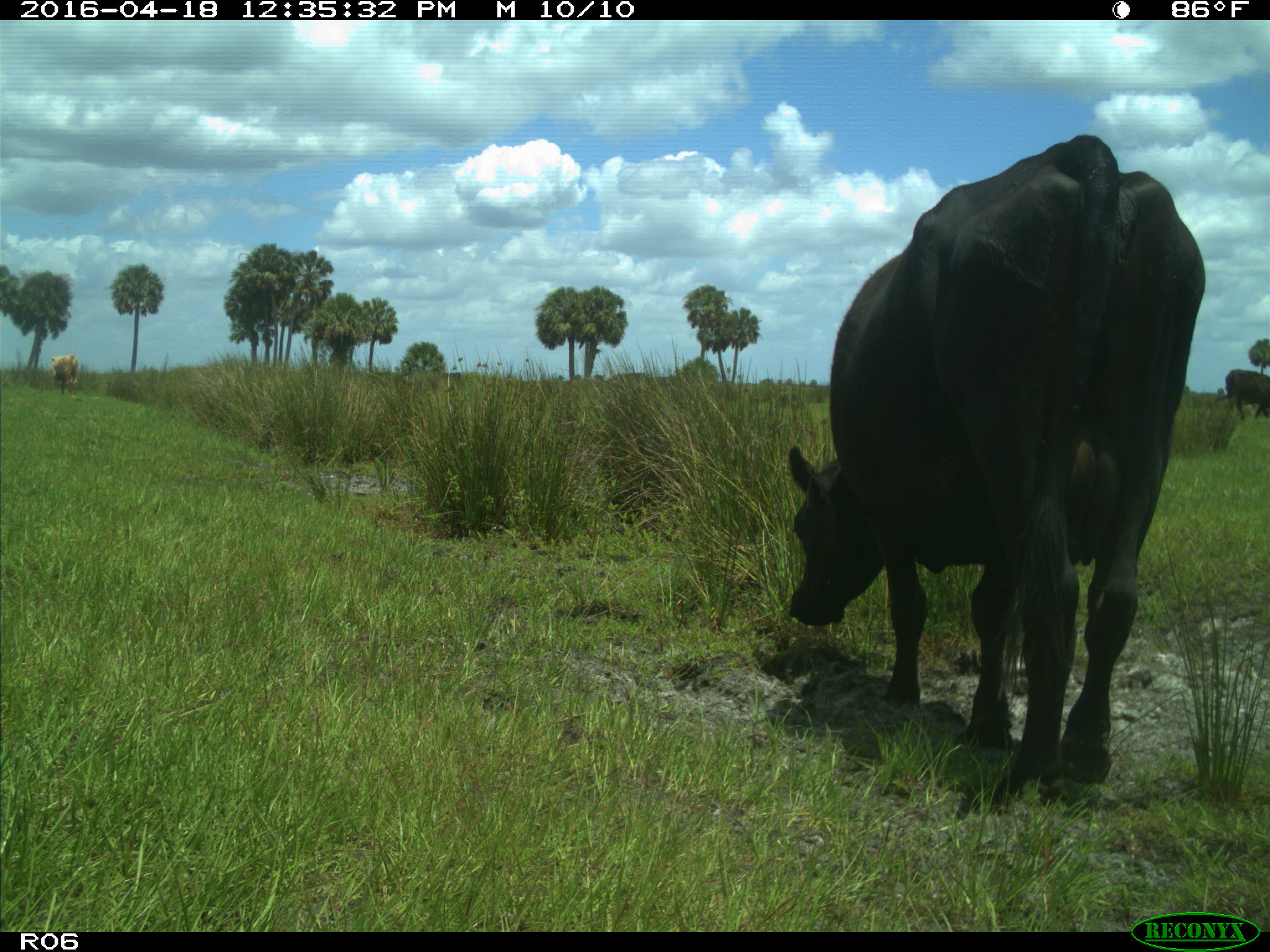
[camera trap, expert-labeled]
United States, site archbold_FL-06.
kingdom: Animalia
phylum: Chordata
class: Mammalia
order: Artiodactyla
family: Bovidae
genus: Bos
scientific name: Bos taurus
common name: domestic cow